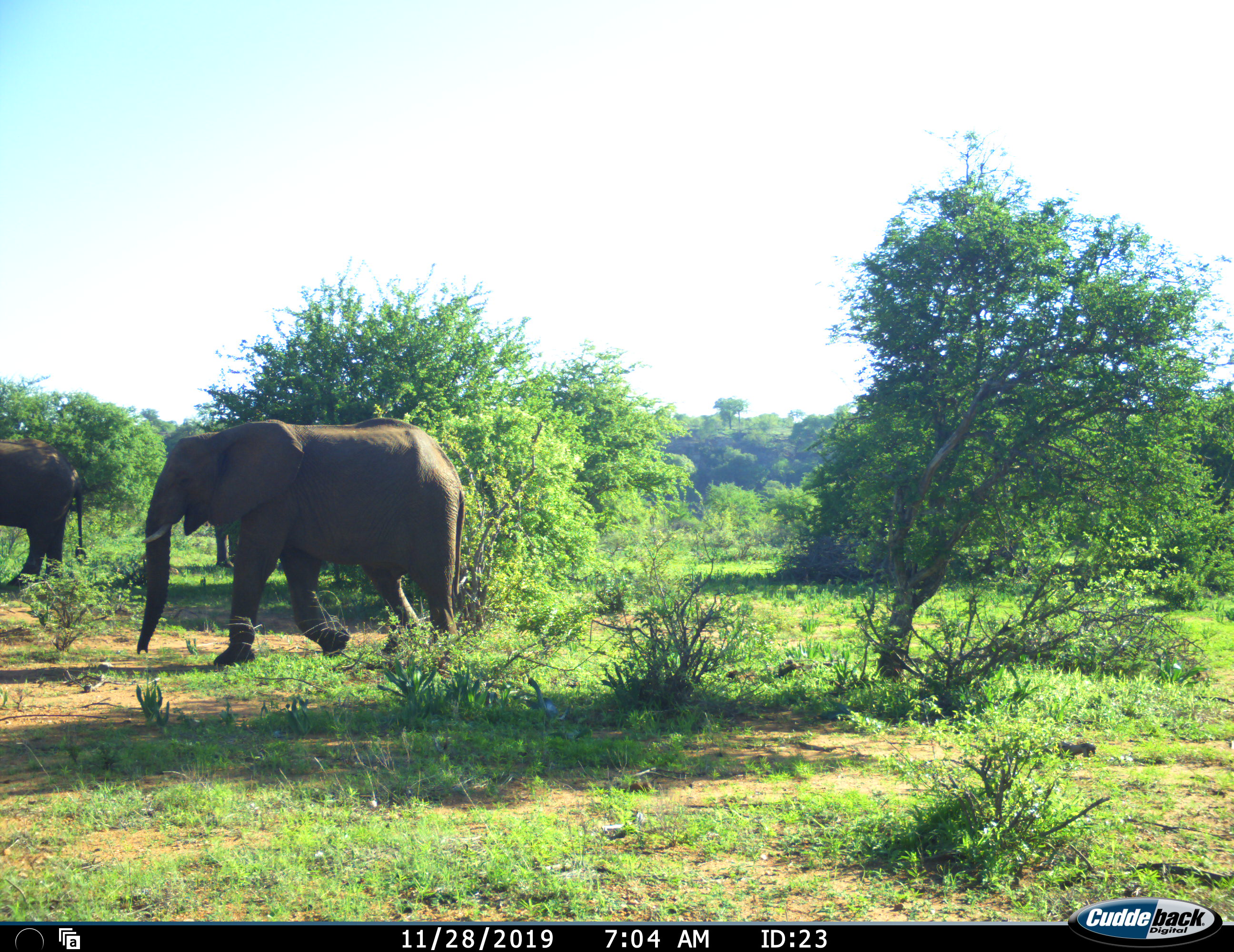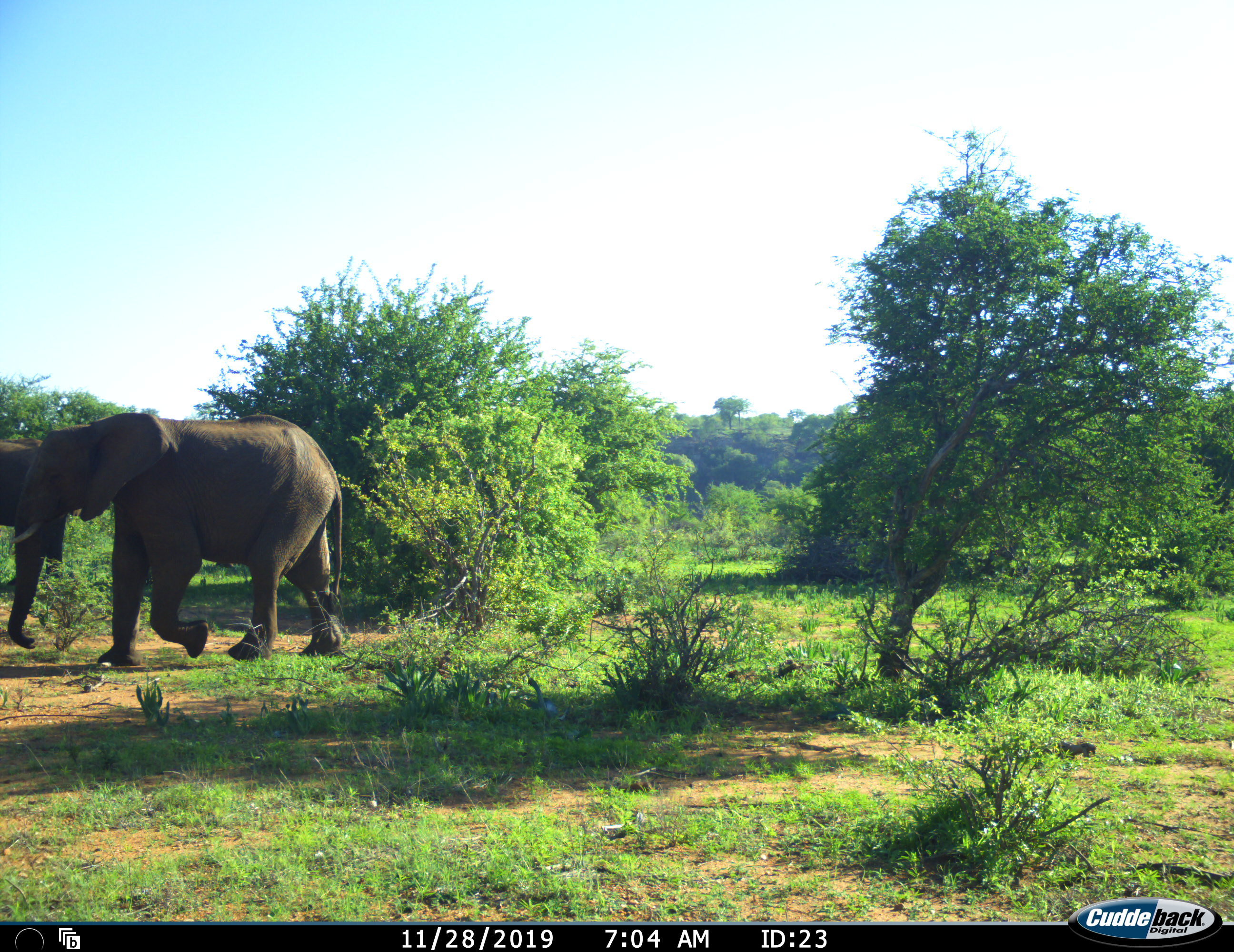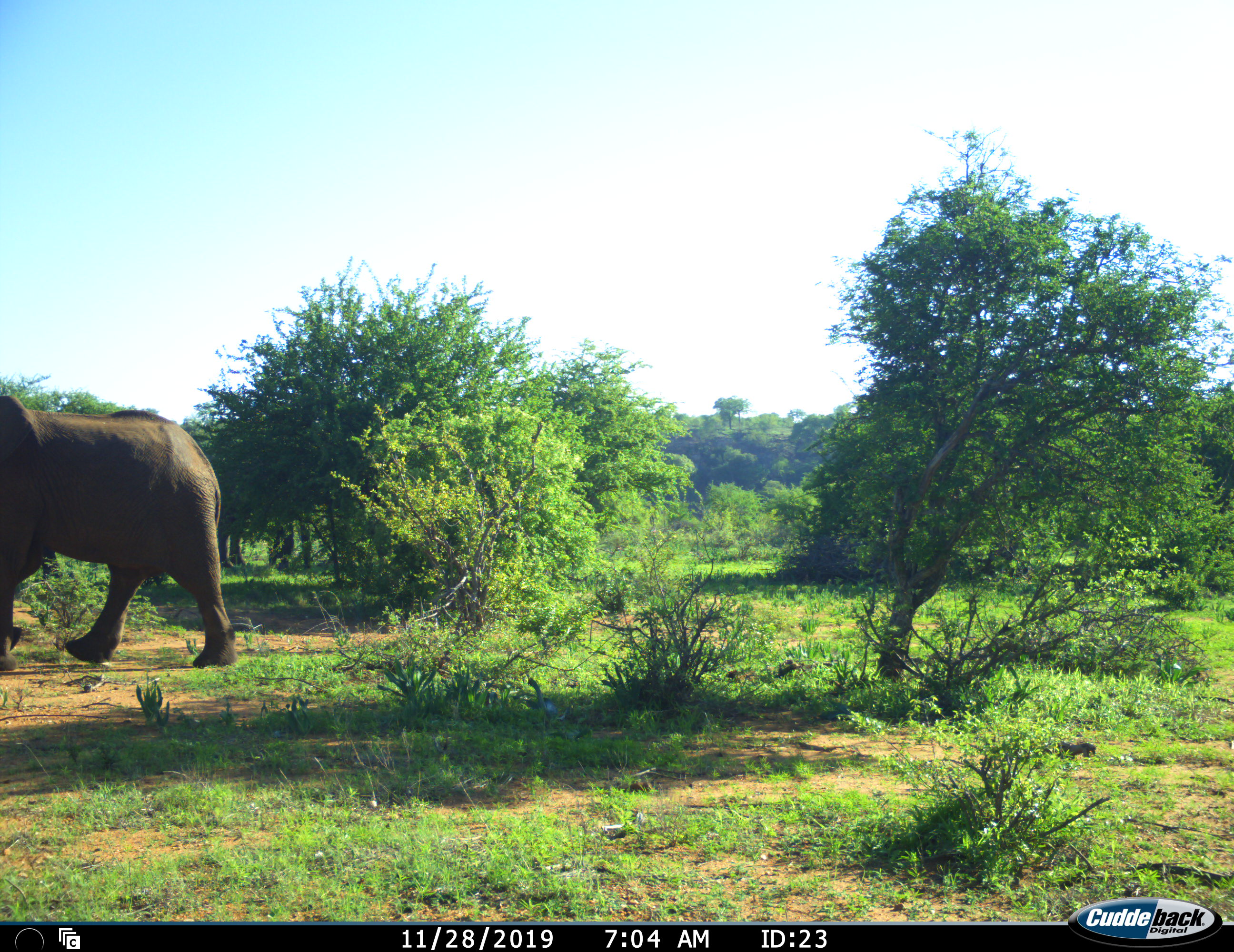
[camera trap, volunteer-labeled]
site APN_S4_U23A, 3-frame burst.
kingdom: Animalia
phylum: Chordata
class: Mammalia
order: Proboscidea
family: Elephantidae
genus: Loxodonta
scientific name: Loxodonta africana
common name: african bush elephant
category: elephant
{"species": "elephant (african bush elephant) (Loxodonta africana)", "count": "2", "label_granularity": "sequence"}